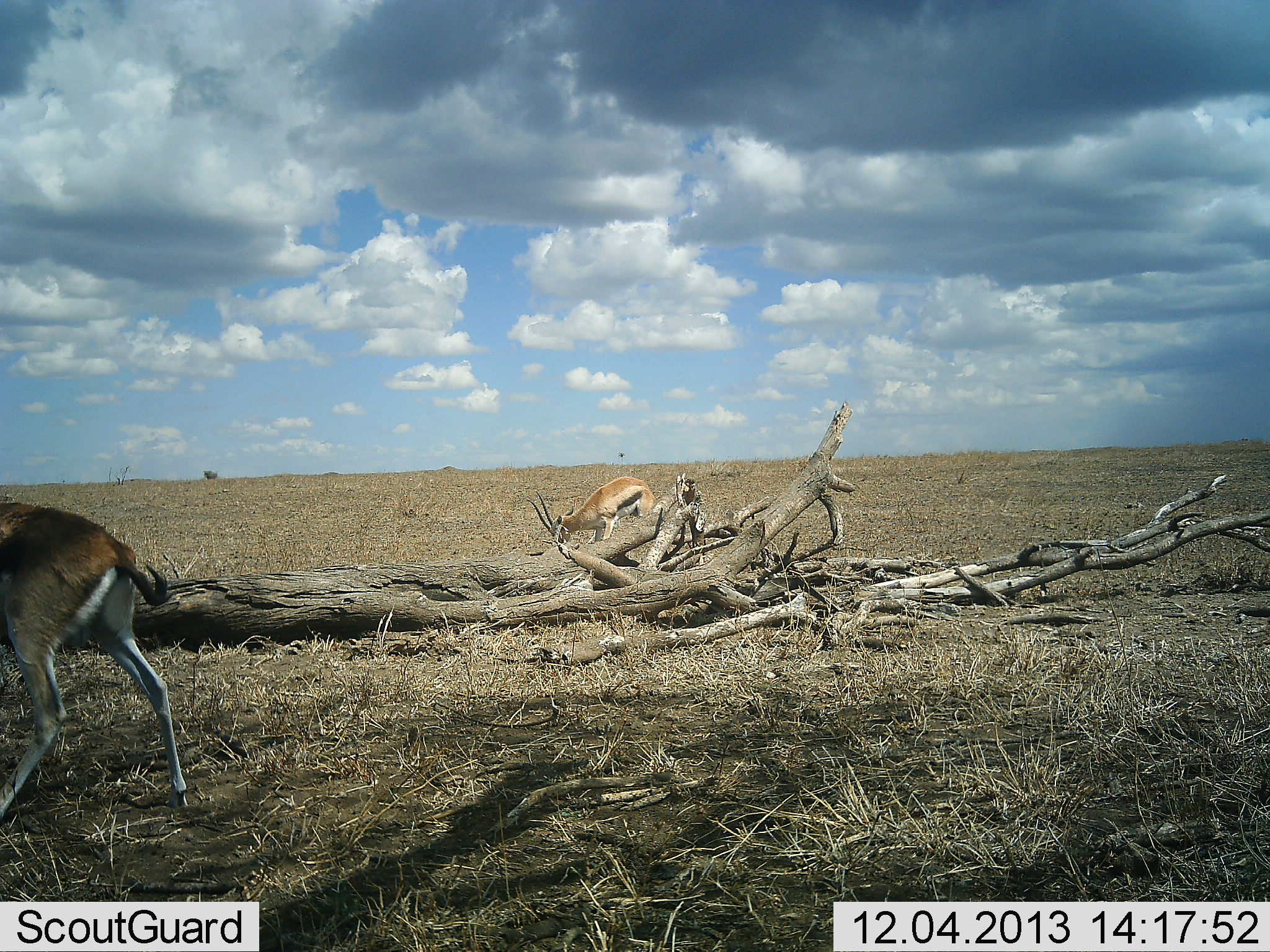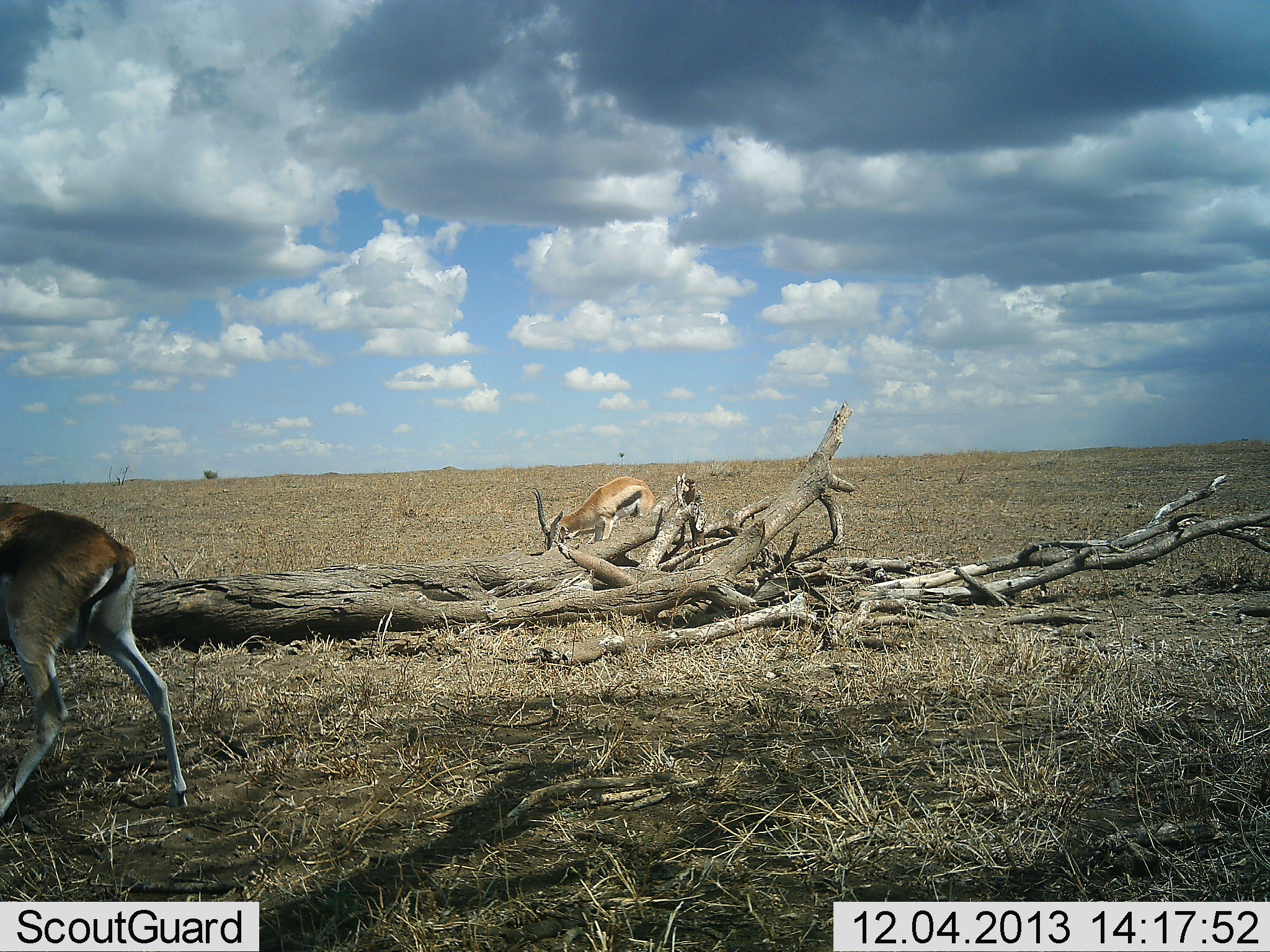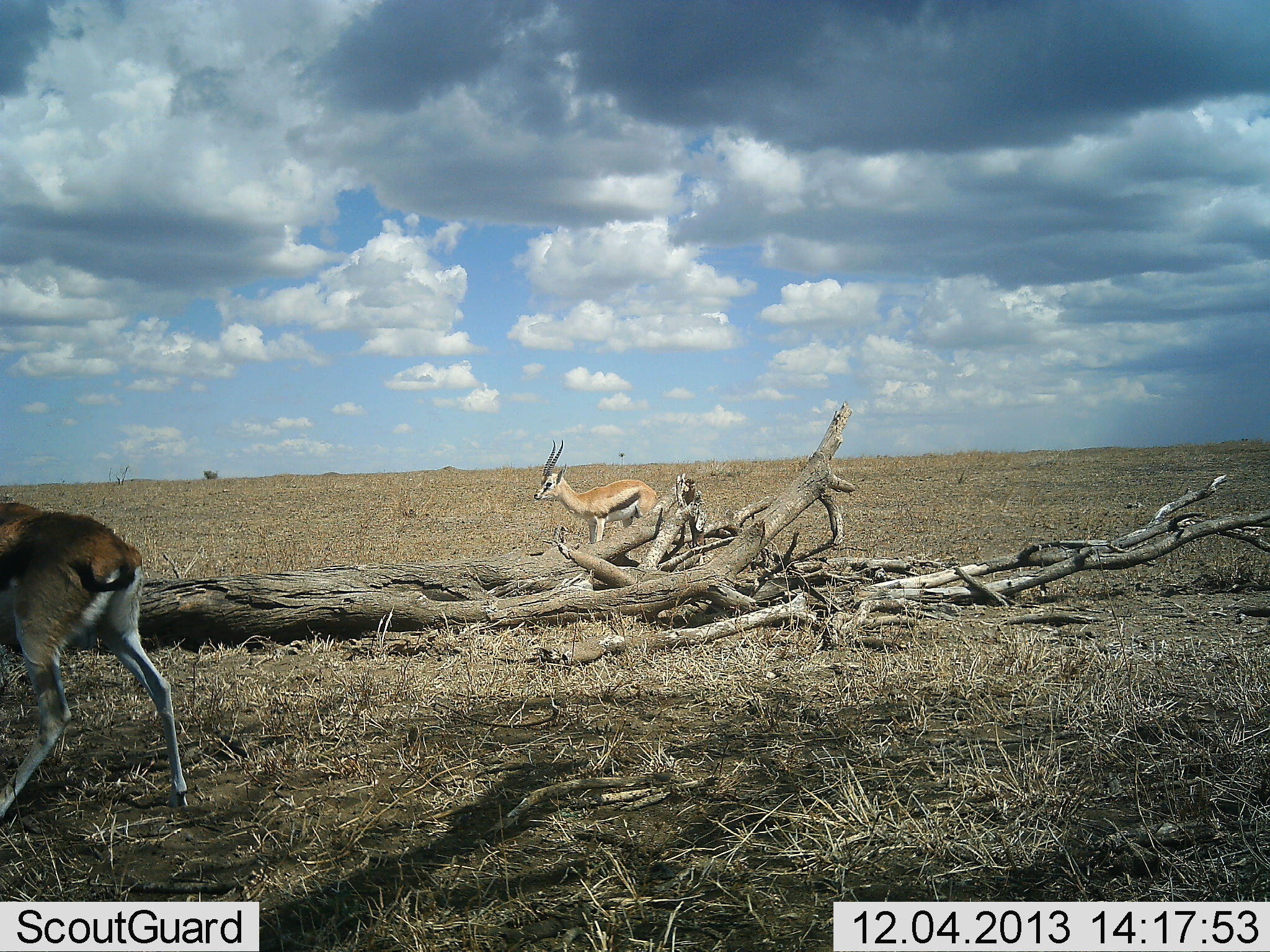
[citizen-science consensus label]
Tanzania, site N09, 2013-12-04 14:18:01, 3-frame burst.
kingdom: Animalia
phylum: Chordata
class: Mammalia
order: Artiodactyla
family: Bovidae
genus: Eudorcas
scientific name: Eudorcas thomsonii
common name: thomson's gazelle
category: gazellethomsons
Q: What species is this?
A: Gazellethomsons (thomson's gazelle) (Eudorcas thomsonii).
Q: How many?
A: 2.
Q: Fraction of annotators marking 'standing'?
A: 47%.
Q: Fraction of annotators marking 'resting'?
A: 1%.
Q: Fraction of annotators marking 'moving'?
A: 15%.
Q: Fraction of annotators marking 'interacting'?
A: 3%.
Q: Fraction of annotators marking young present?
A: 0%.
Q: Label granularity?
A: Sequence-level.